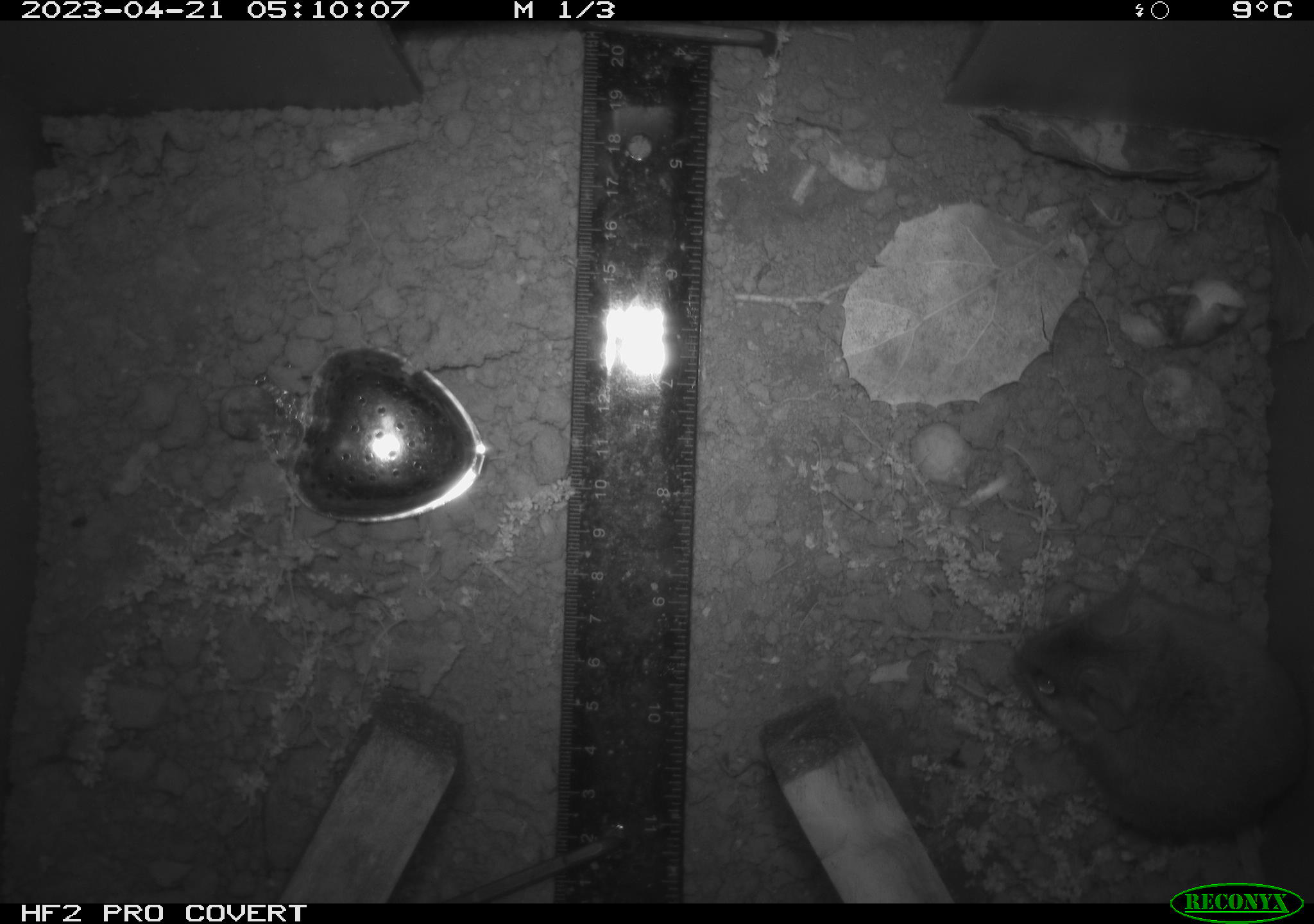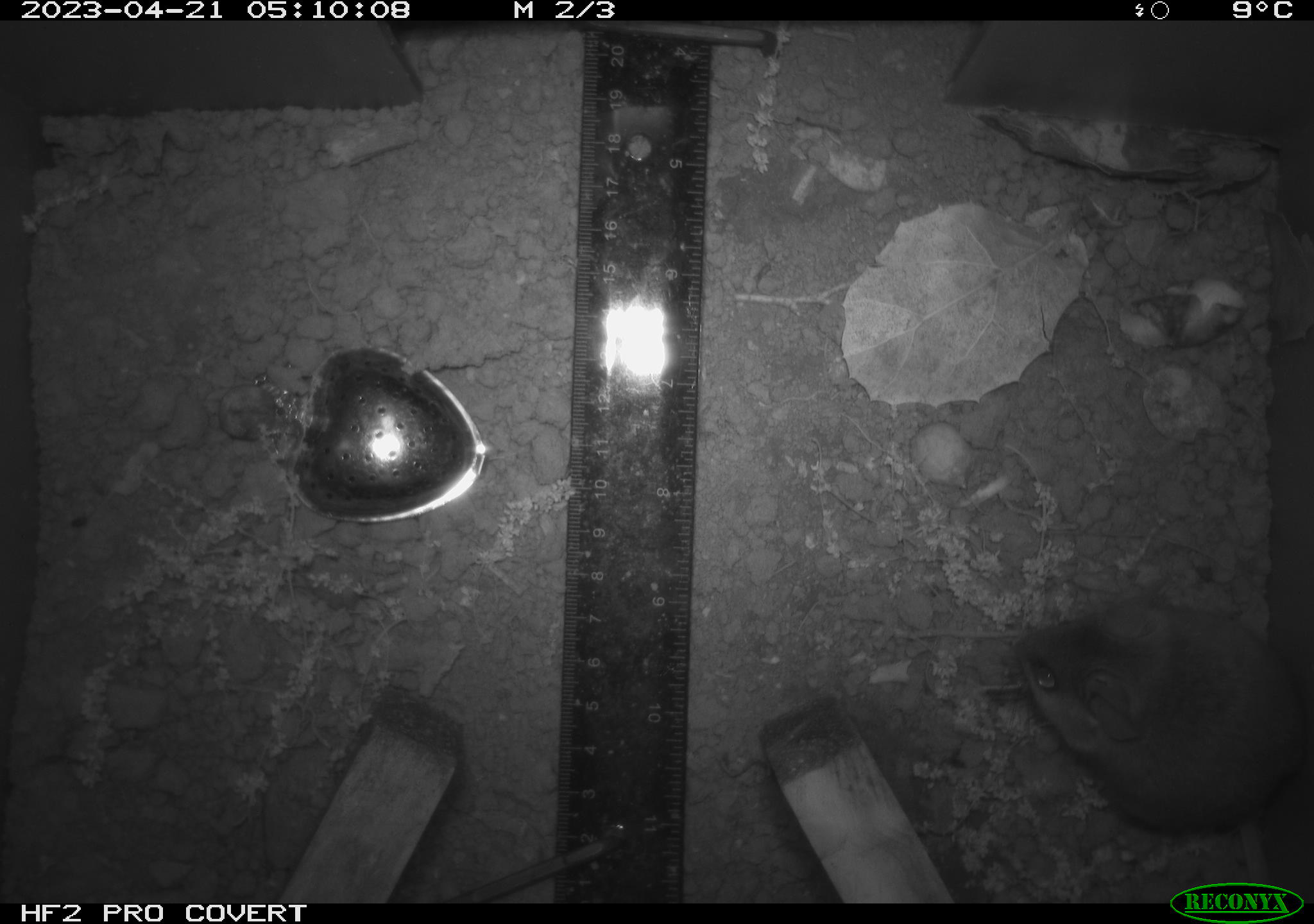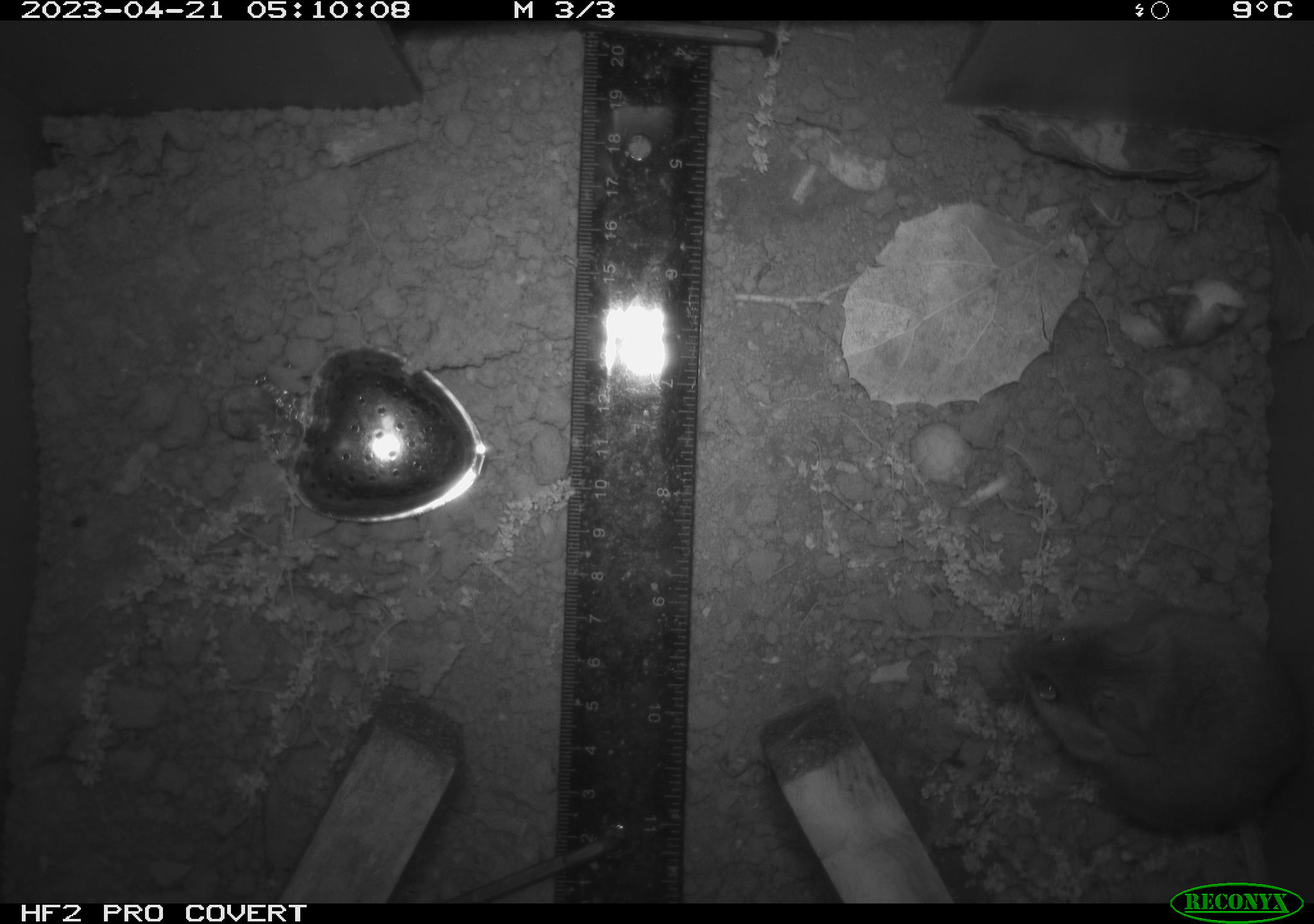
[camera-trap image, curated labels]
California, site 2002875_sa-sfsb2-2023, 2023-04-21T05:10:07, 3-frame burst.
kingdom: Animalia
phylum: Chordata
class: Mammalia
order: Rodentia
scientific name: Rodentia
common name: mouse species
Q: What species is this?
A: Mouse species (Rodentia).